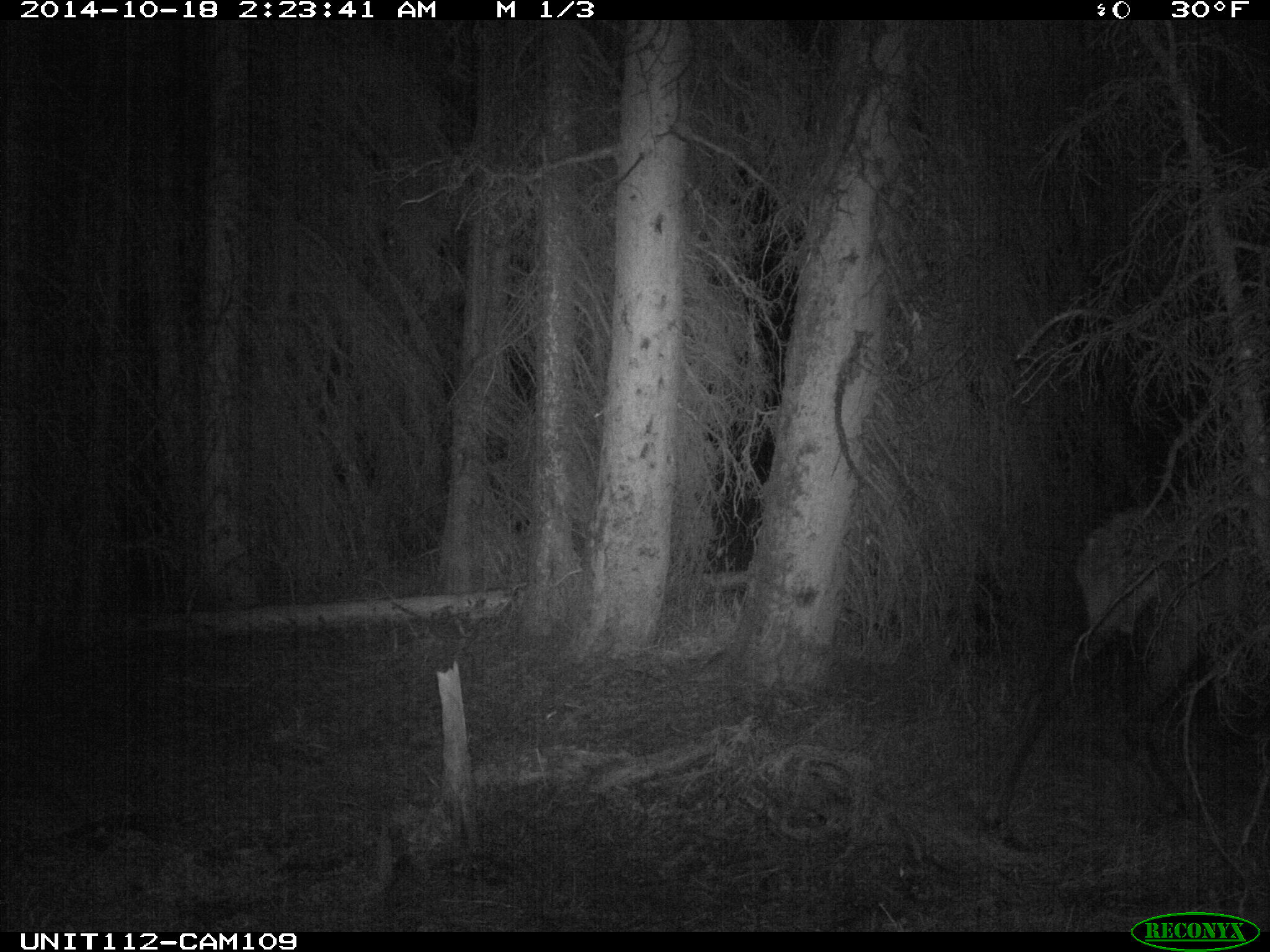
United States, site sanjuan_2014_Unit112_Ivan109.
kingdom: Animalia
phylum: Chordata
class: Mammalia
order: Artiodactyla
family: Cervidae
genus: Cervus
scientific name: Cervus elaphus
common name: red deer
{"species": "Cervus elaphus (red deer)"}